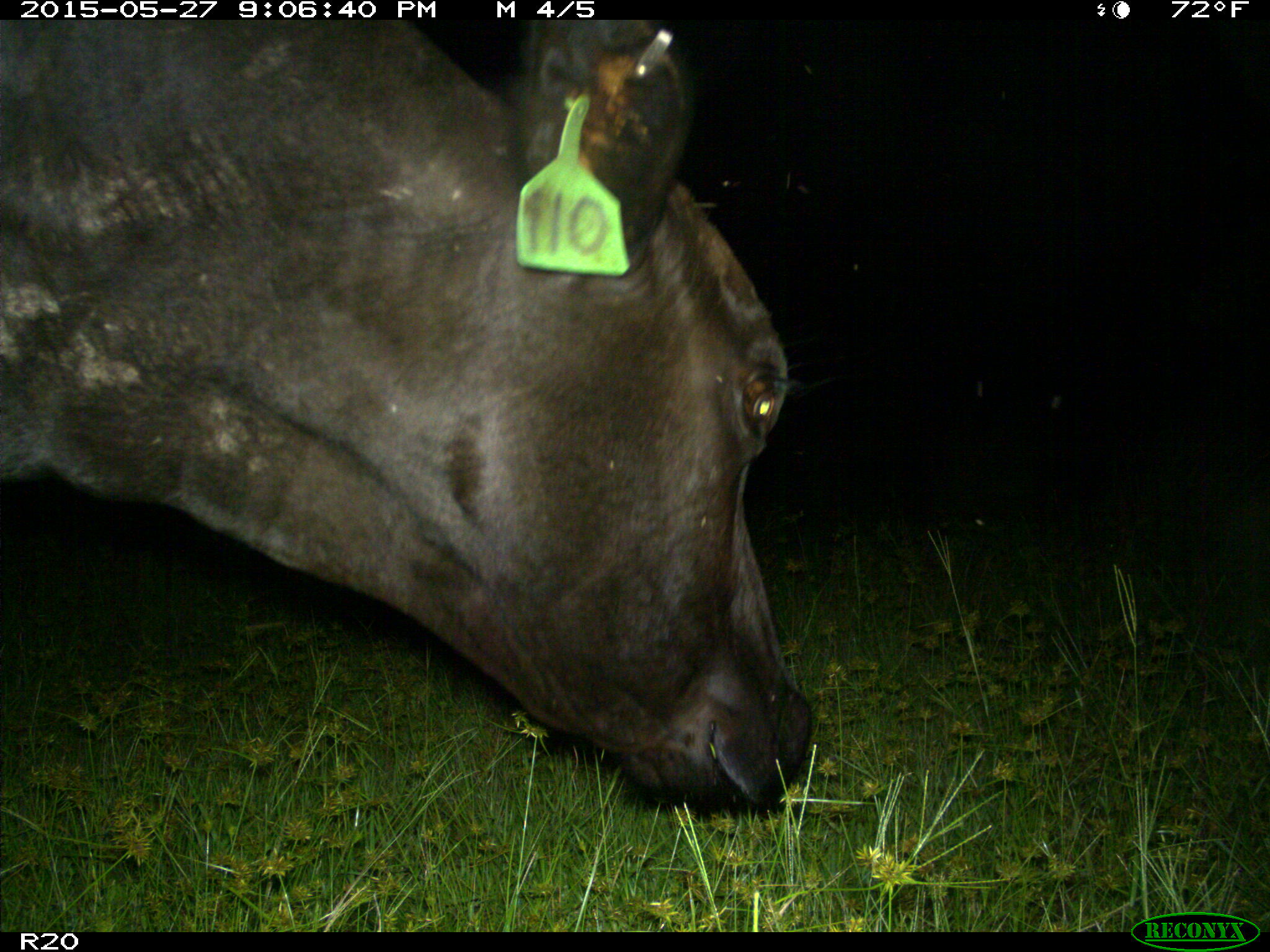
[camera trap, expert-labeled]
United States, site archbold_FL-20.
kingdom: Animalia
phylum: Chordata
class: Mammalia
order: Artiodactyla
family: Bovidae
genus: Bos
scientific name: Bos taurus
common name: domestic cow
Bos taurus (domestic cow).